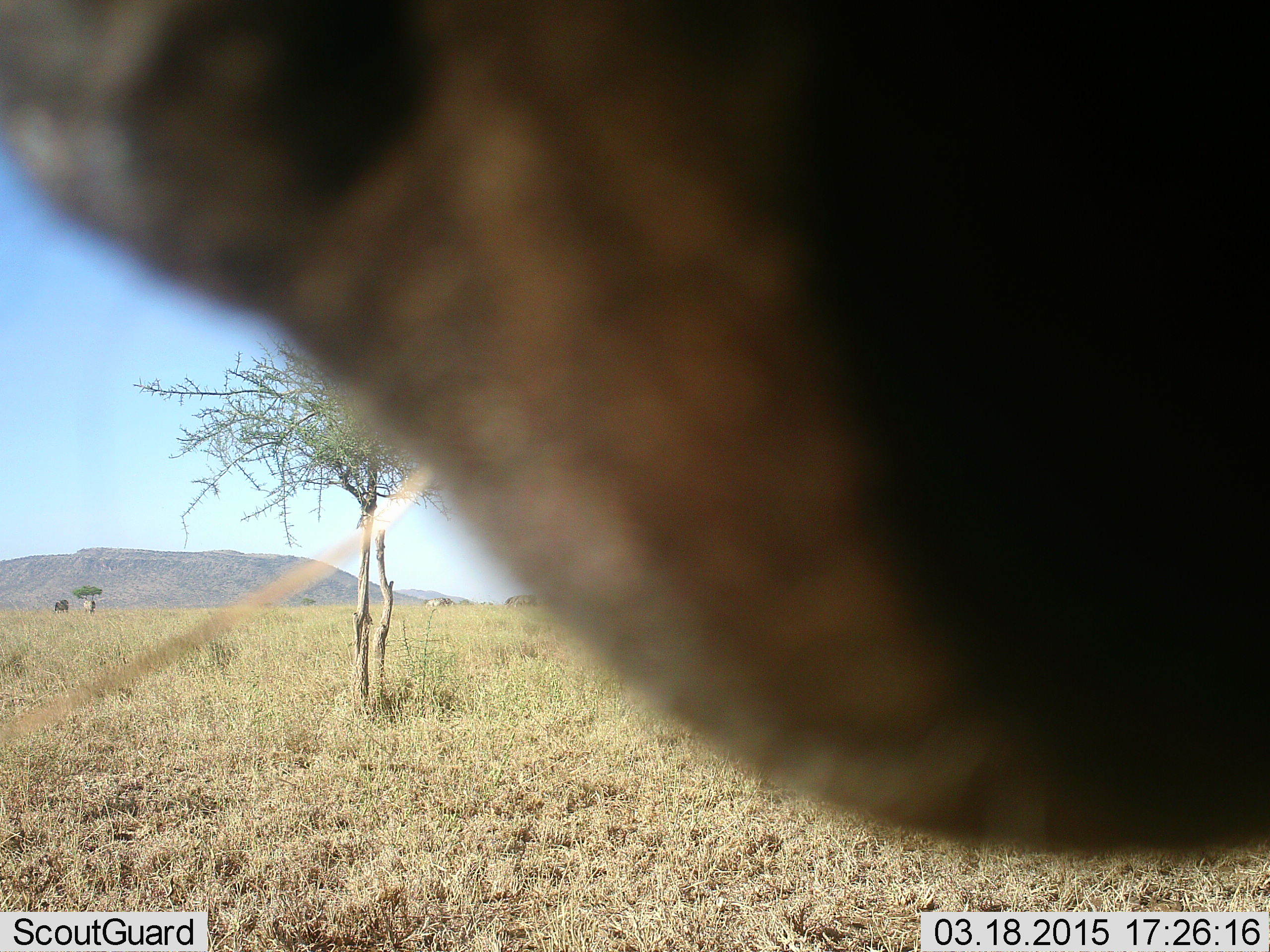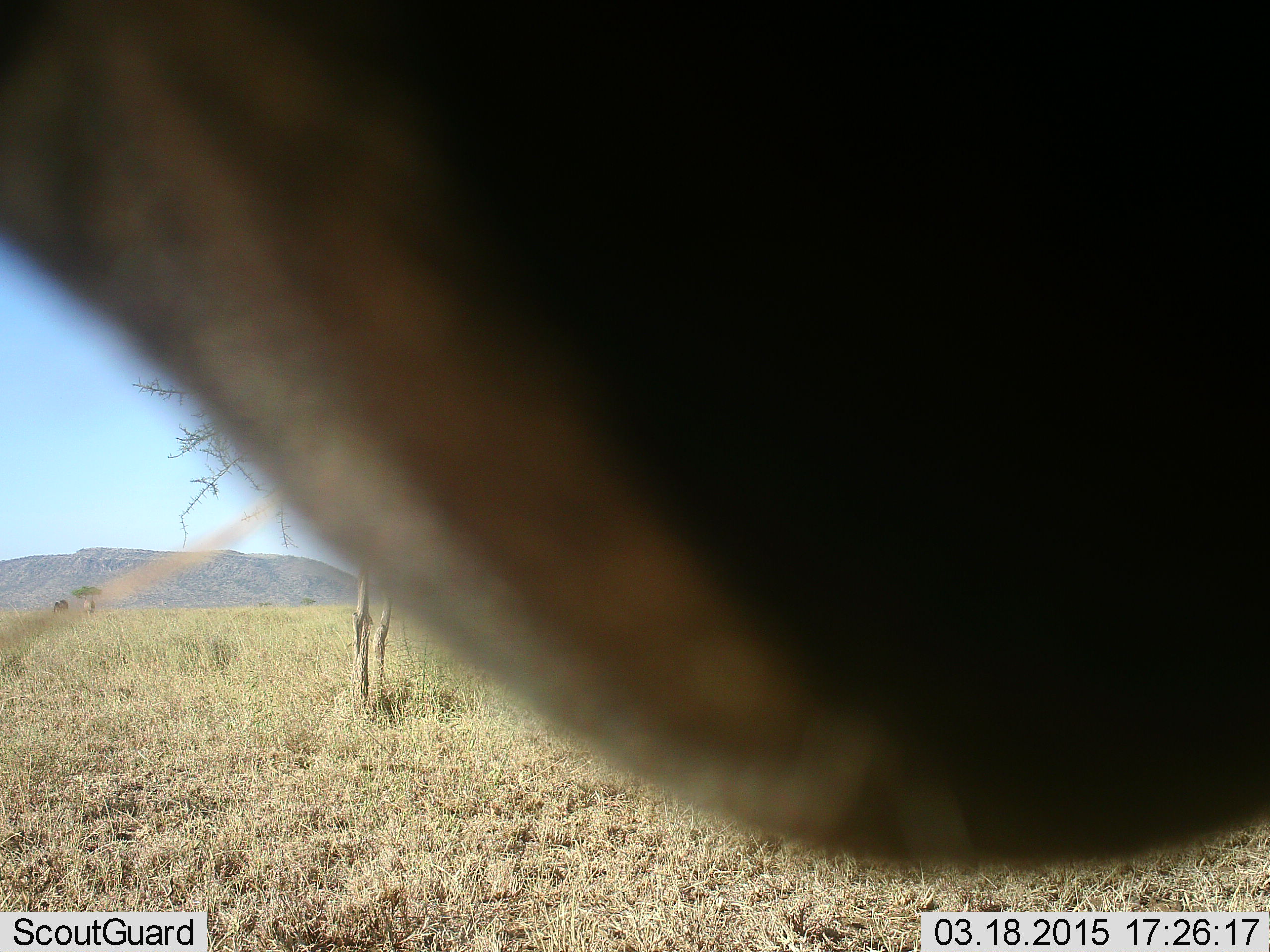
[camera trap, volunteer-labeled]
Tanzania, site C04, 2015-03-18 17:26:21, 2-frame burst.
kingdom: Animalia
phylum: Chordata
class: Mammalia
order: Artiodactyla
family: Bovidae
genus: Eudorcas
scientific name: Eudorcas thomsonii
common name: thomson's gazelle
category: gazellethomsons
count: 1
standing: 100%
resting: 0%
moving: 0%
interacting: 0%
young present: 0%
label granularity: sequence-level